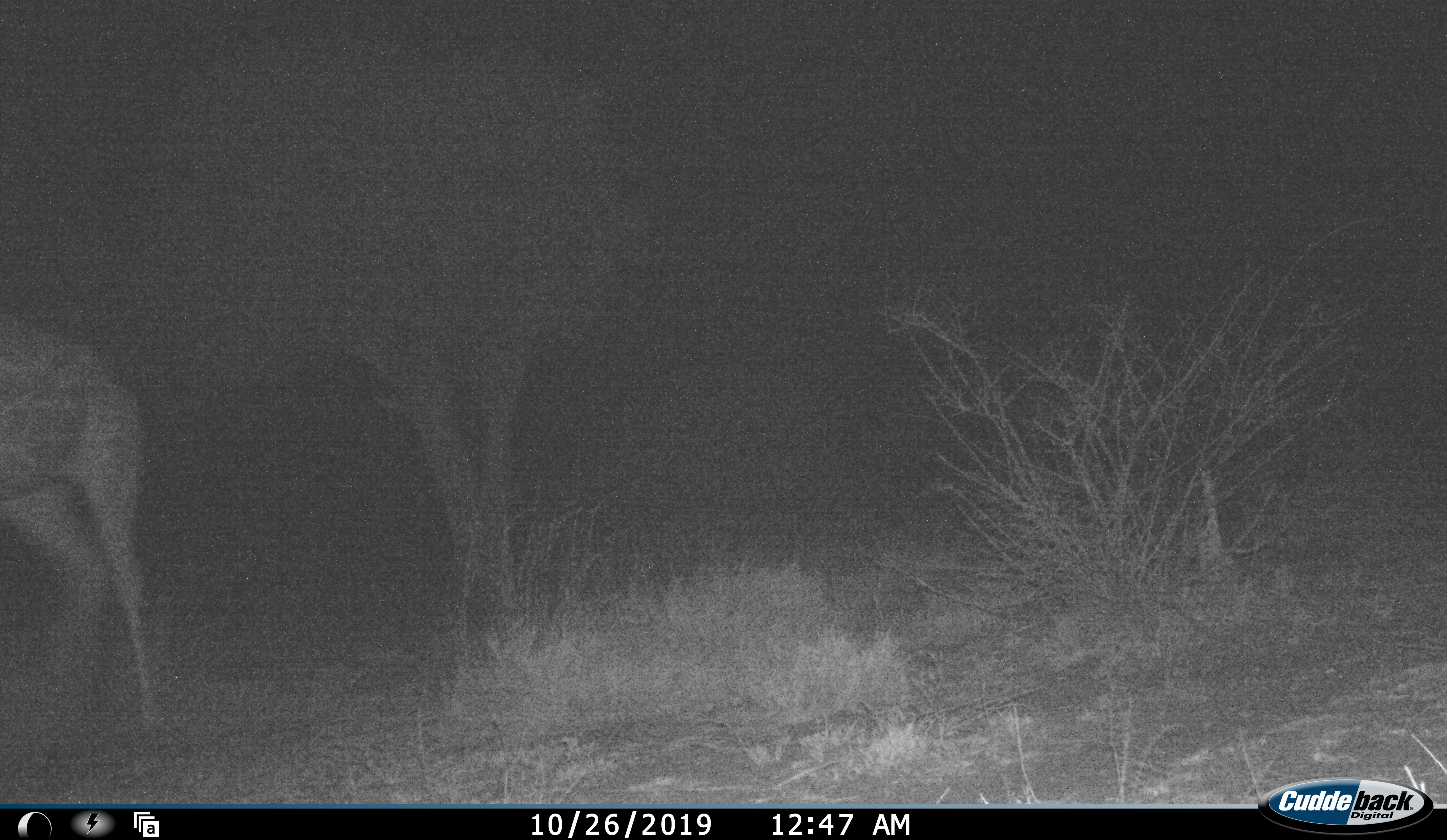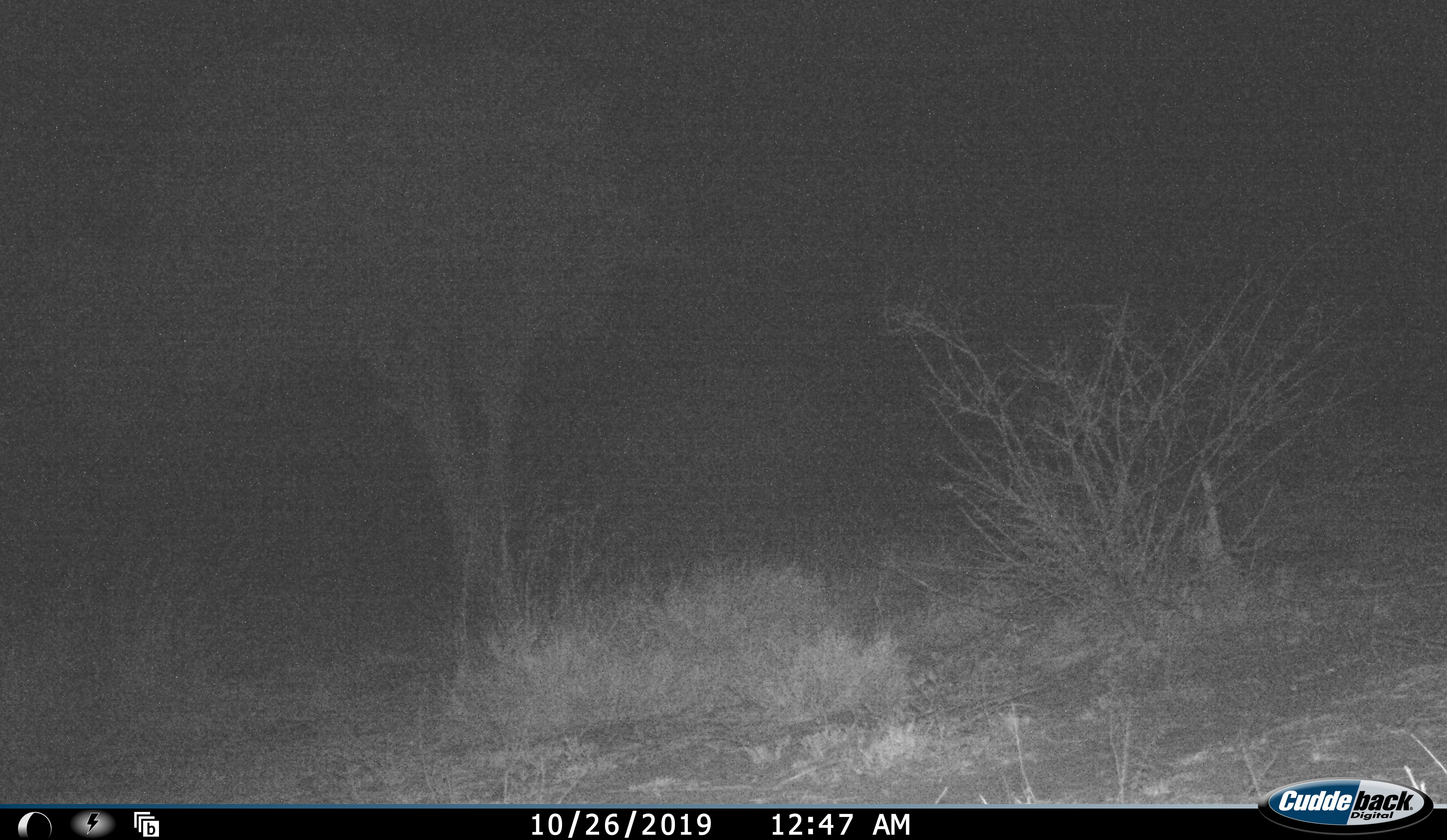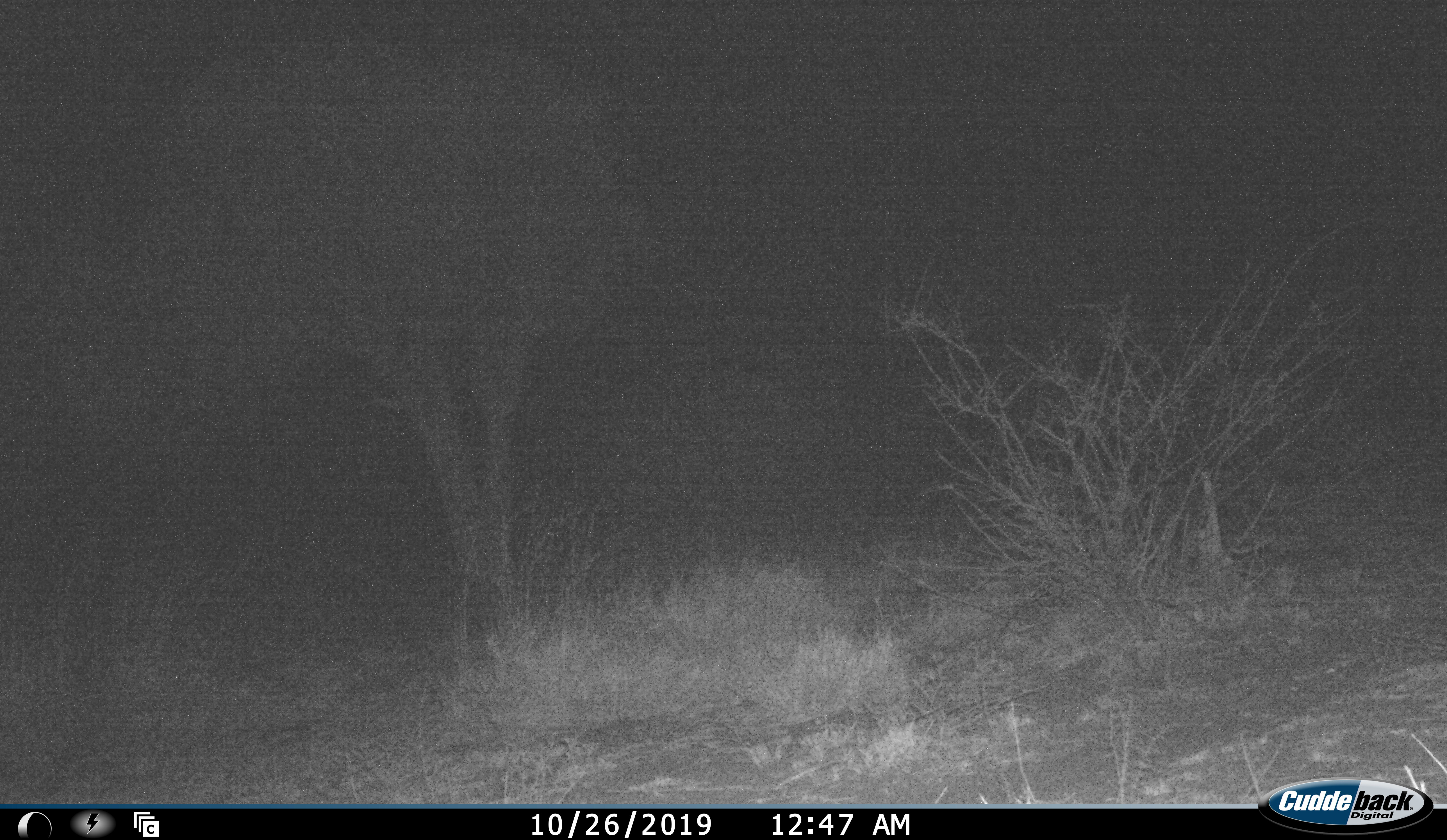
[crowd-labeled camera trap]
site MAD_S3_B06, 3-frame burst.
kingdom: Animalia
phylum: Chordata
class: Mammalia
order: Artiodactyla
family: Giraffidae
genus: Giraffa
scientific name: Giraffa camelopardalis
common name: giraffe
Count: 1.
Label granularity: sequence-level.